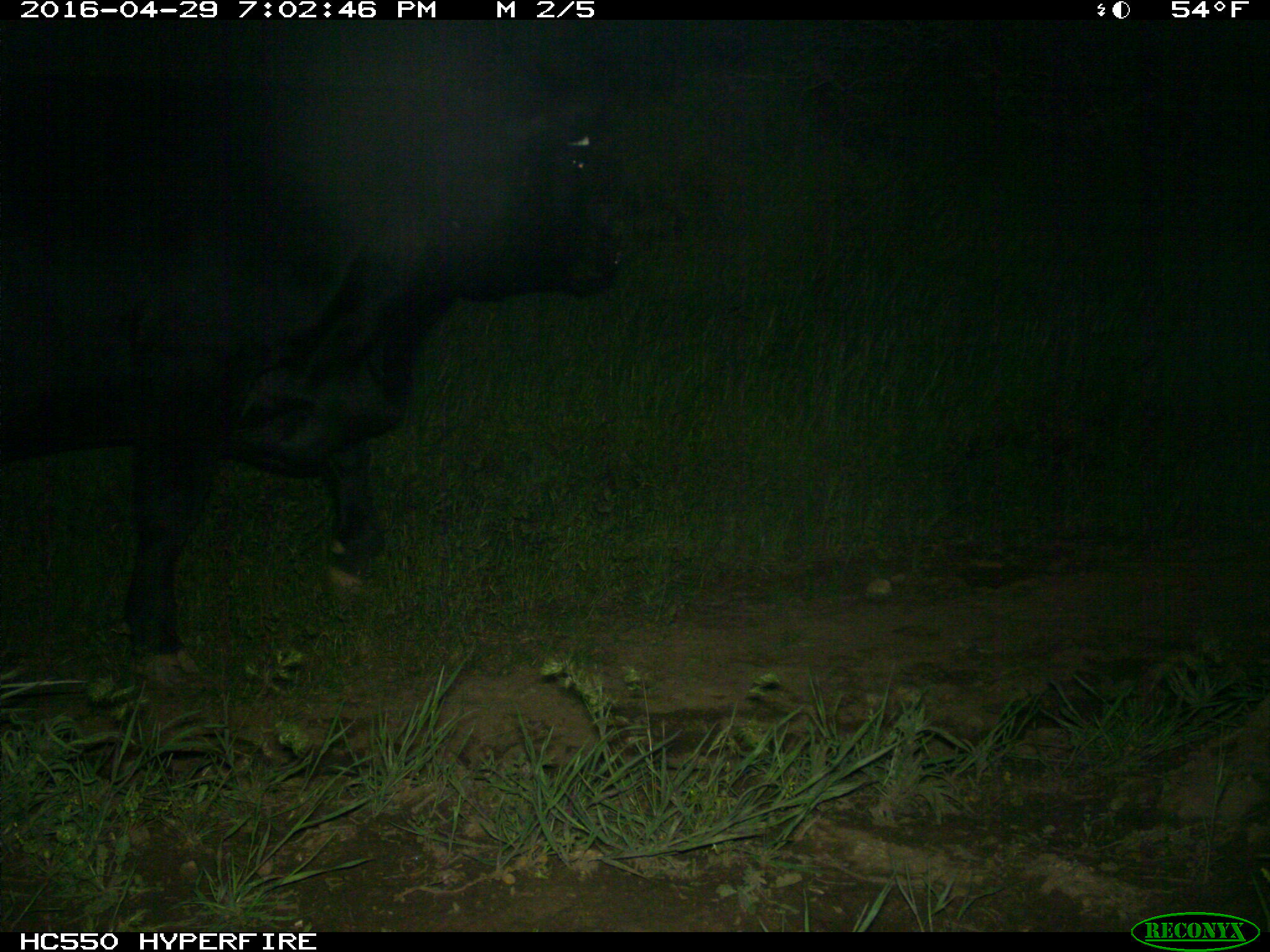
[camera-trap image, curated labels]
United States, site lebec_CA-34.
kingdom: Animalia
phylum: Chordata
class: Mammalia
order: Artiodactyla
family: Bovidae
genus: Bos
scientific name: Bos taurus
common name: domestic cow